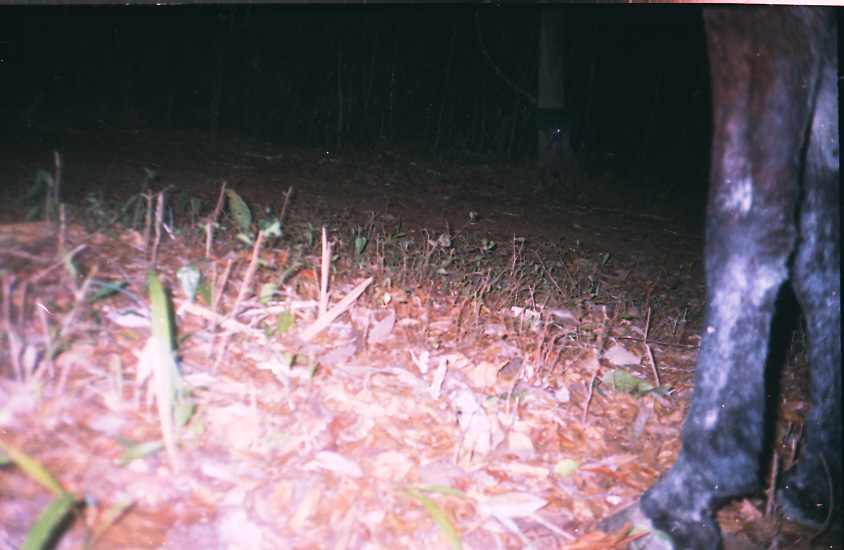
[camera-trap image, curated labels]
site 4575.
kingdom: Animalia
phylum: Chordata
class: Mammalia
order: Perissodactyla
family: Equidae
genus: Equus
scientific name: Equus ferus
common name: wild horse